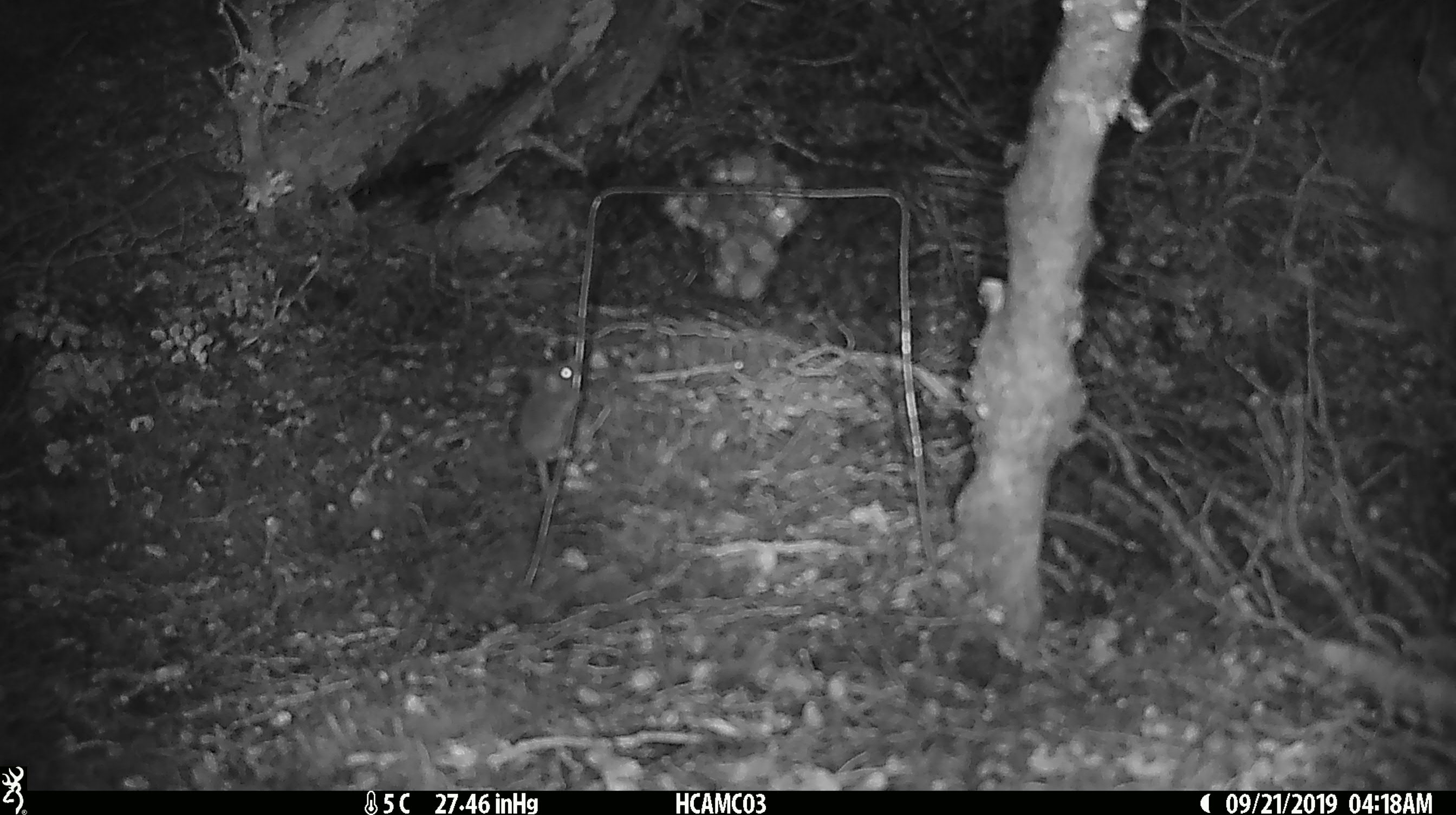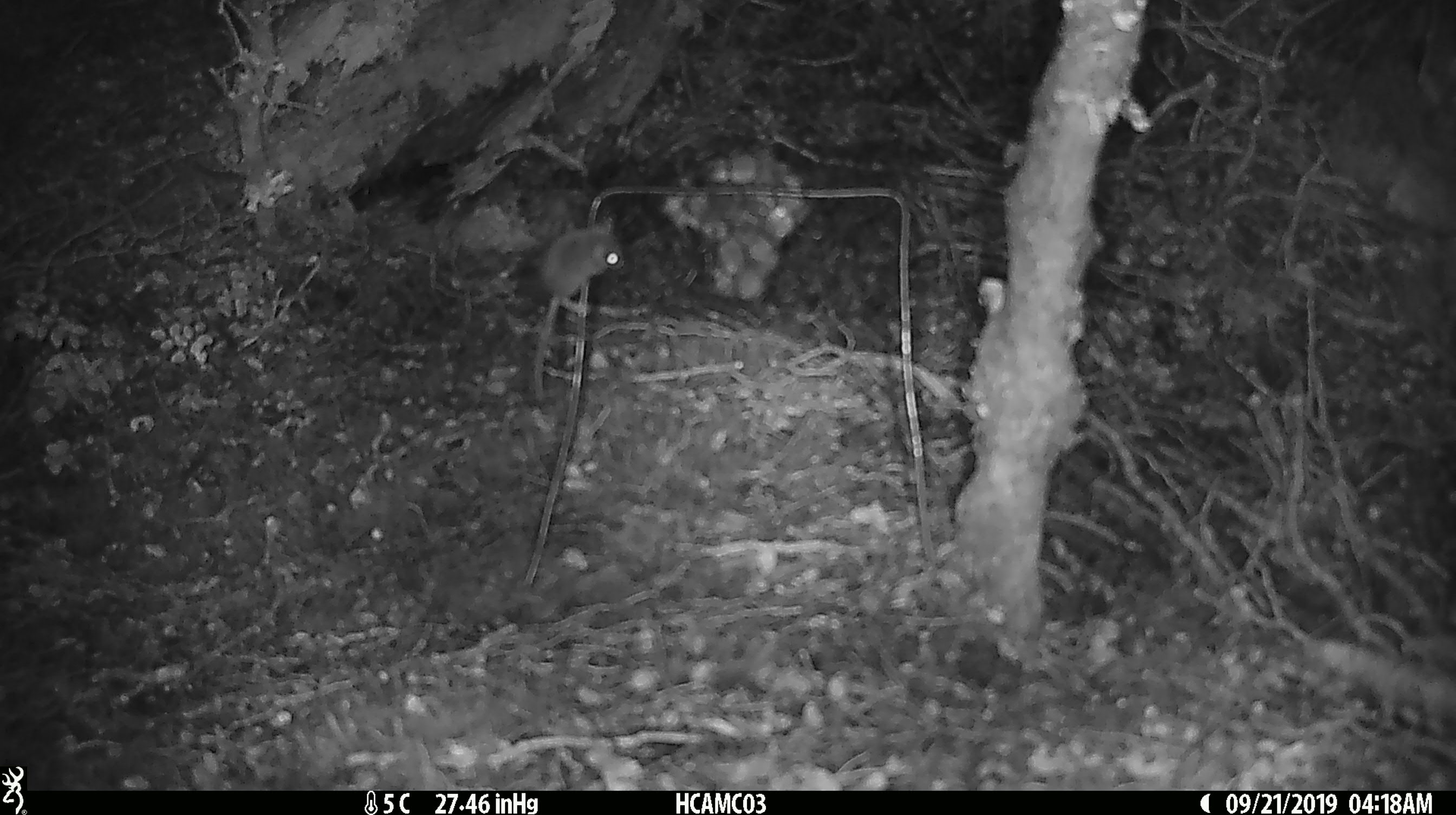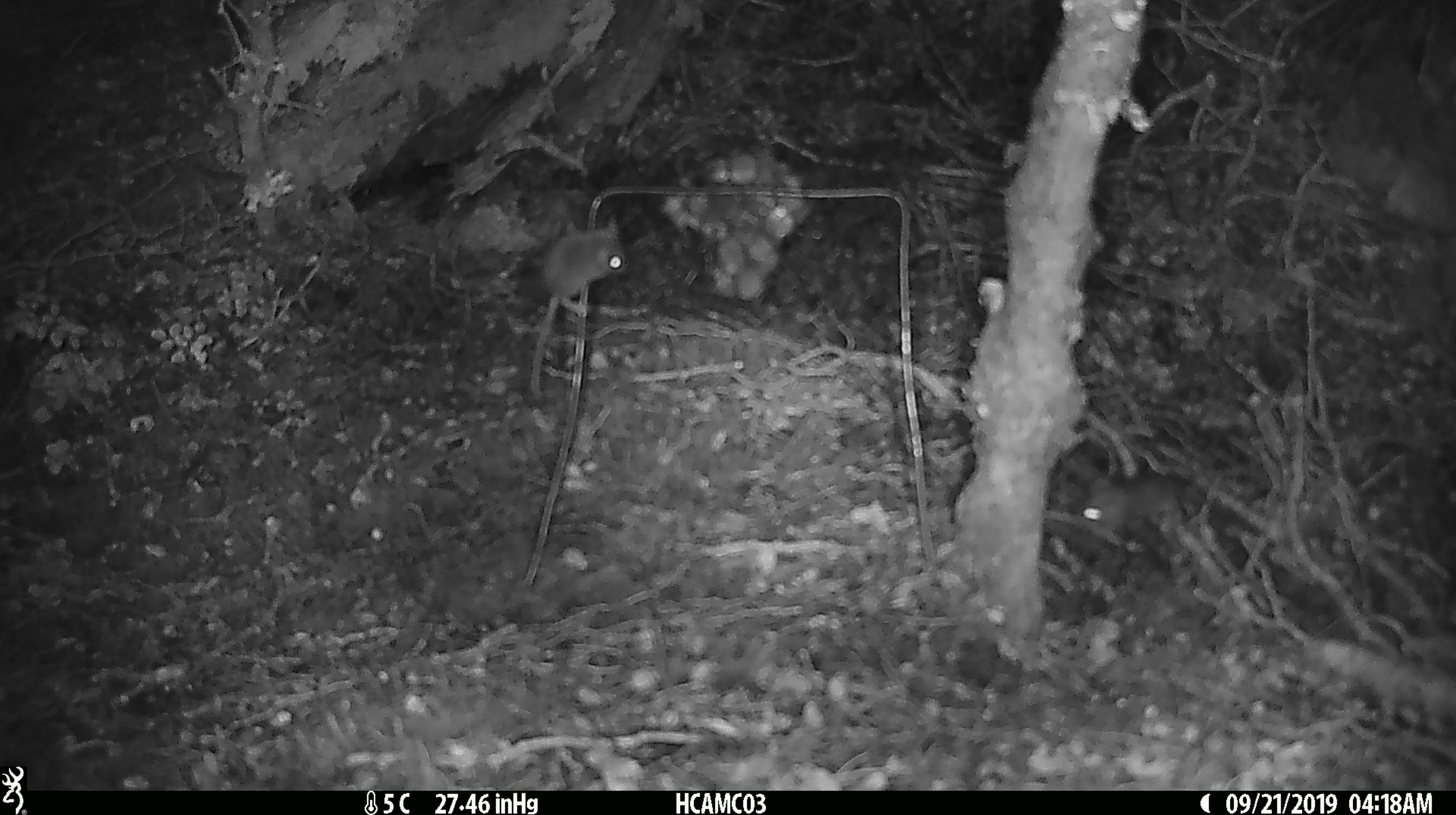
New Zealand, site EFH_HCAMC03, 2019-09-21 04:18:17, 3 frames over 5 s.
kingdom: Animalia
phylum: Chordata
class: Mammalia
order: Rodentia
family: Muridae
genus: Mus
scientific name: Mus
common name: mouse